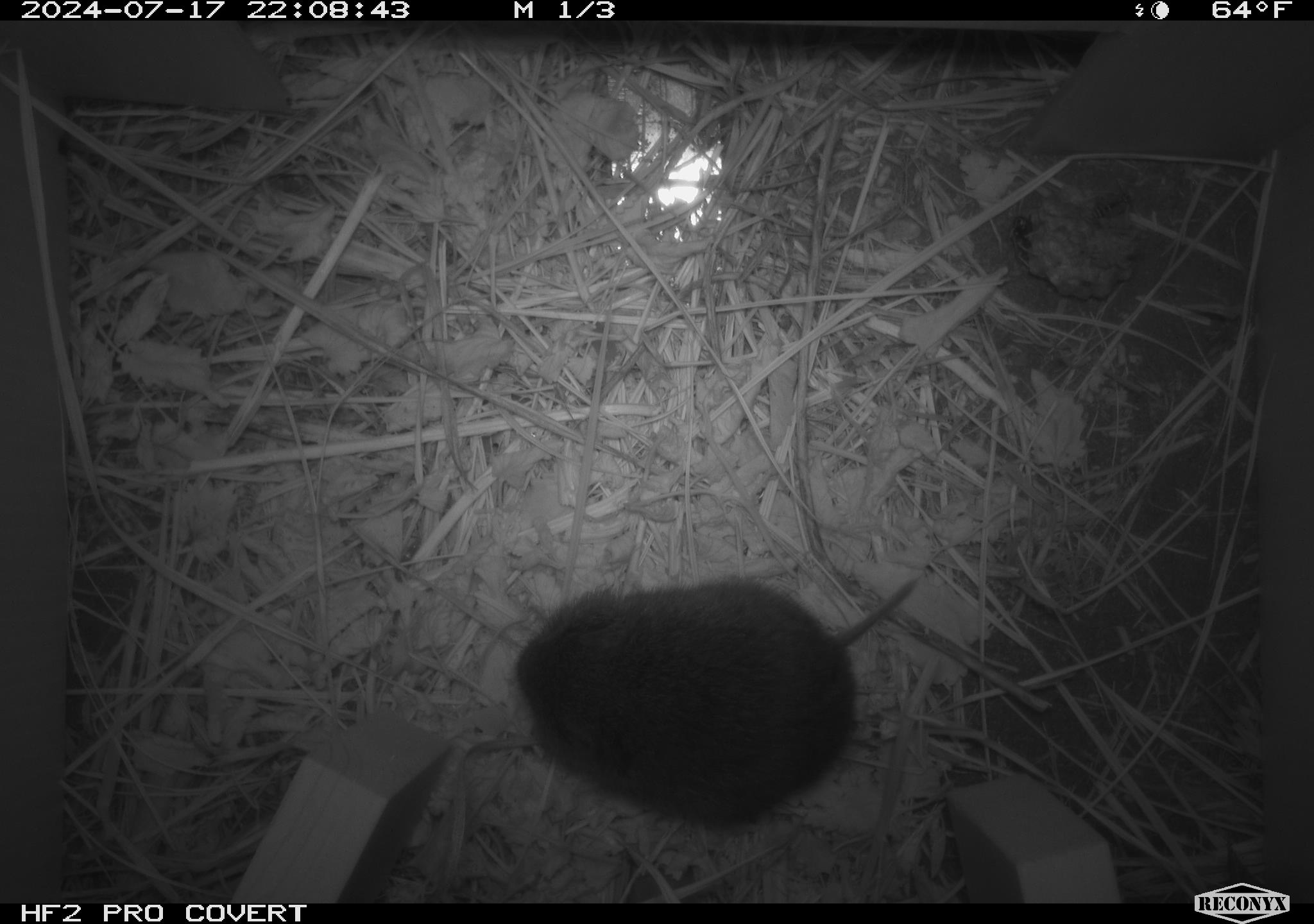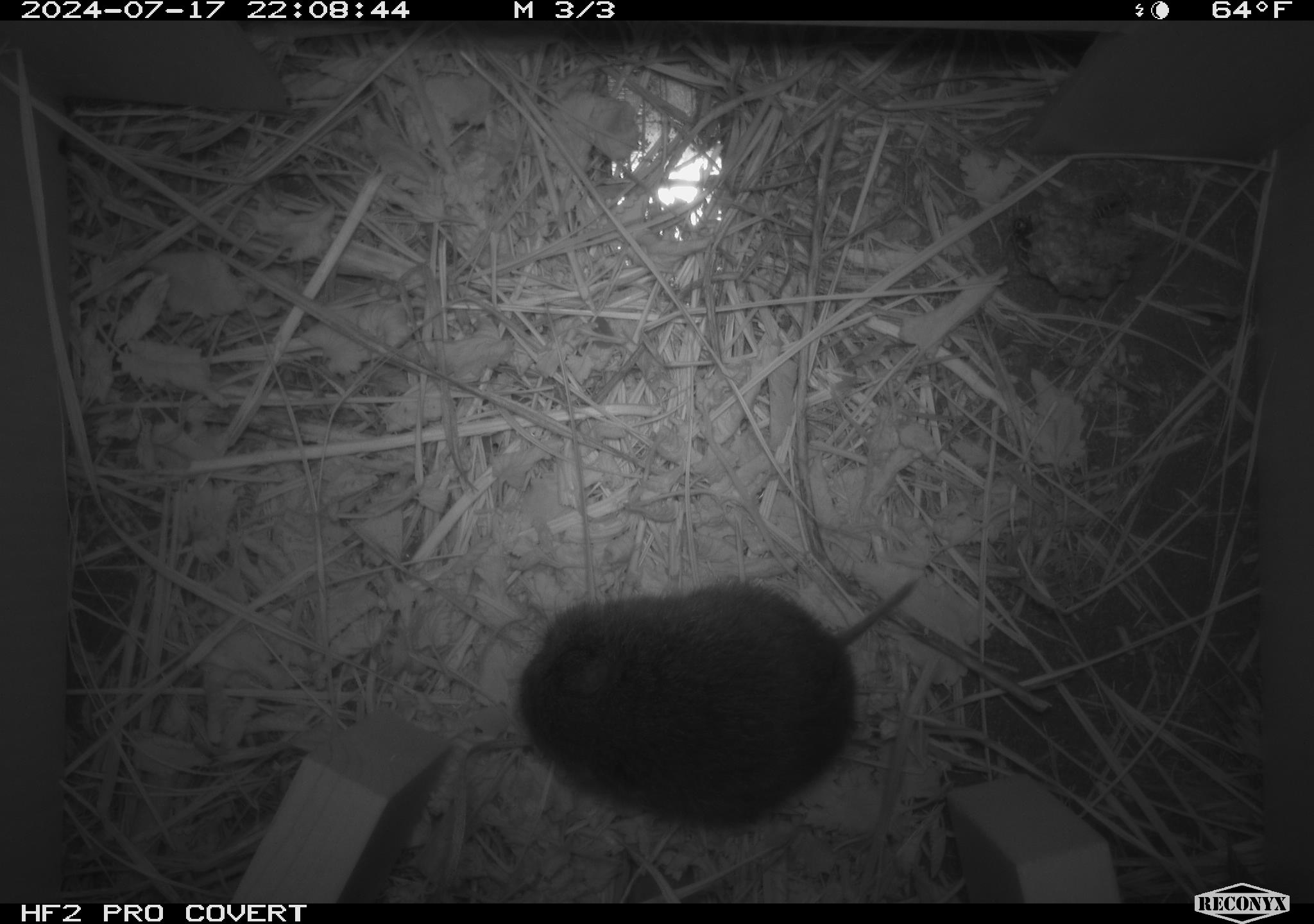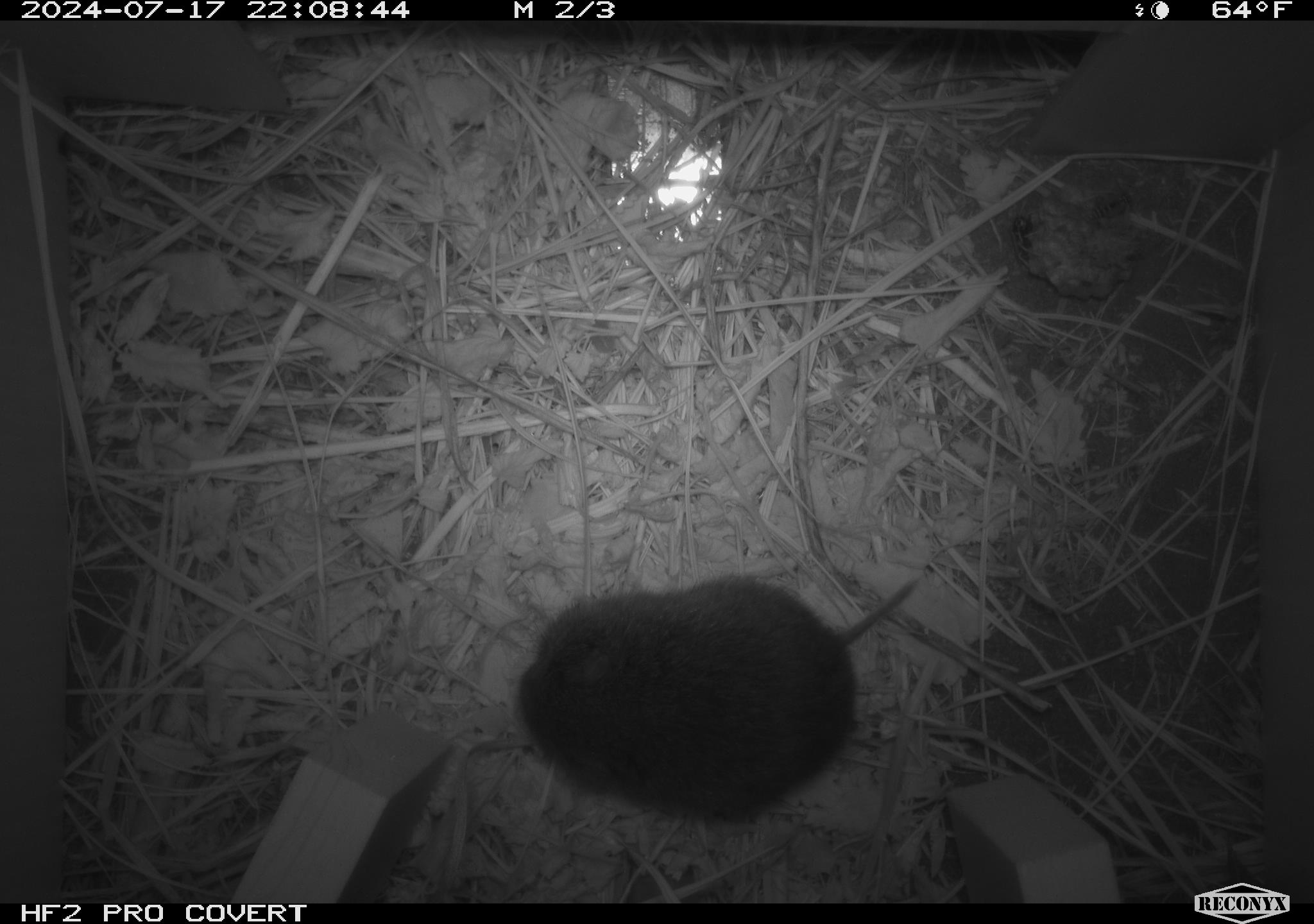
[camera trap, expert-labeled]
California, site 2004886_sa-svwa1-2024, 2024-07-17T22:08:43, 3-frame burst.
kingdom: Animalia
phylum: Arthropoda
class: Insecta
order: Hymenoptera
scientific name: Hymenoptera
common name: ants, bees, wasps, and sawflies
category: hymenoptera order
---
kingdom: Animalia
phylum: Chordata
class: Mammalia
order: Rodentia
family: Cricetidae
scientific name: Arvicolinae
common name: voles, lemmings, and muskrats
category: arvicolinae subfamily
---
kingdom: Animalia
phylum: Arthropoda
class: Malacostraca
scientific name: Malacostraca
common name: amphipods, crabs, isopods, krill, lobsters and shrimps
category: malacostracan